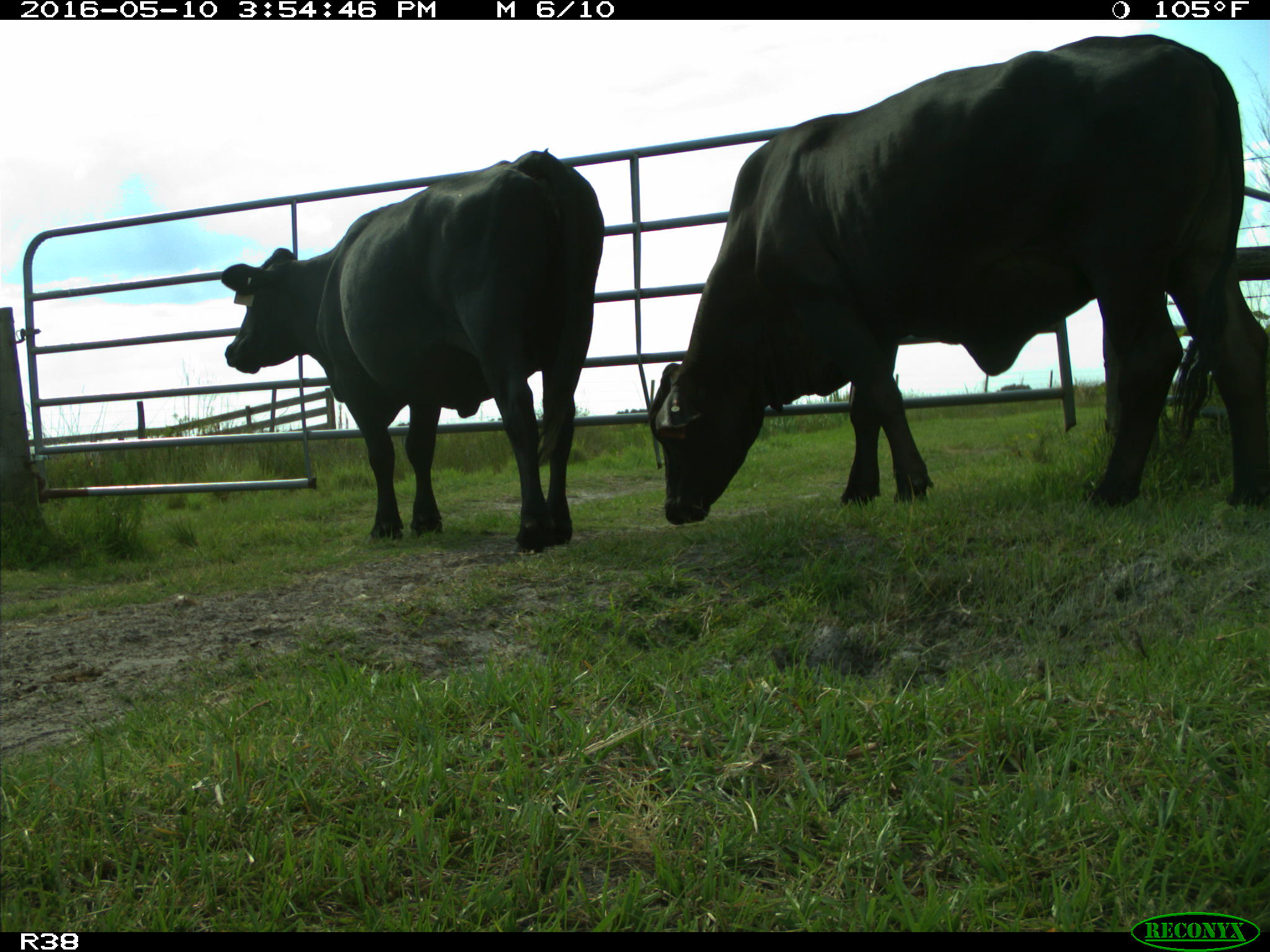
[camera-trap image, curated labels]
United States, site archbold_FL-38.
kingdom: Animalia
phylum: Chordata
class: Mammalia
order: Artiodactyla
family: Bovidae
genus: Bos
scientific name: Bos taurus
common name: domestic cow